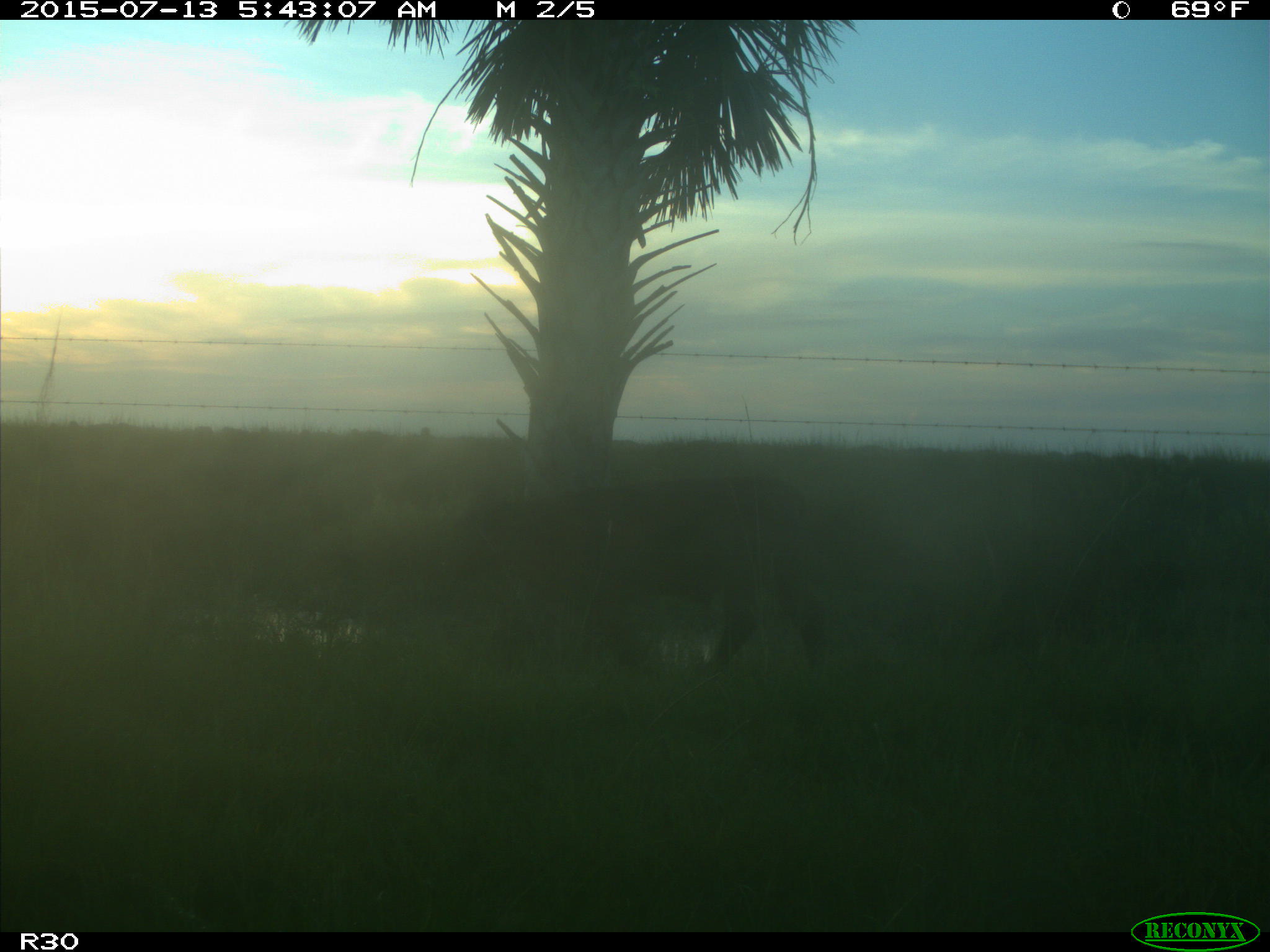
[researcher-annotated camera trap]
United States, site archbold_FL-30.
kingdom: Animalia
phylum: Chordata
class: Mammalia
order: Artiodactyla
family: Bovidae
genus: Bos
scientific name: Bos taurus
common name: domestic cow